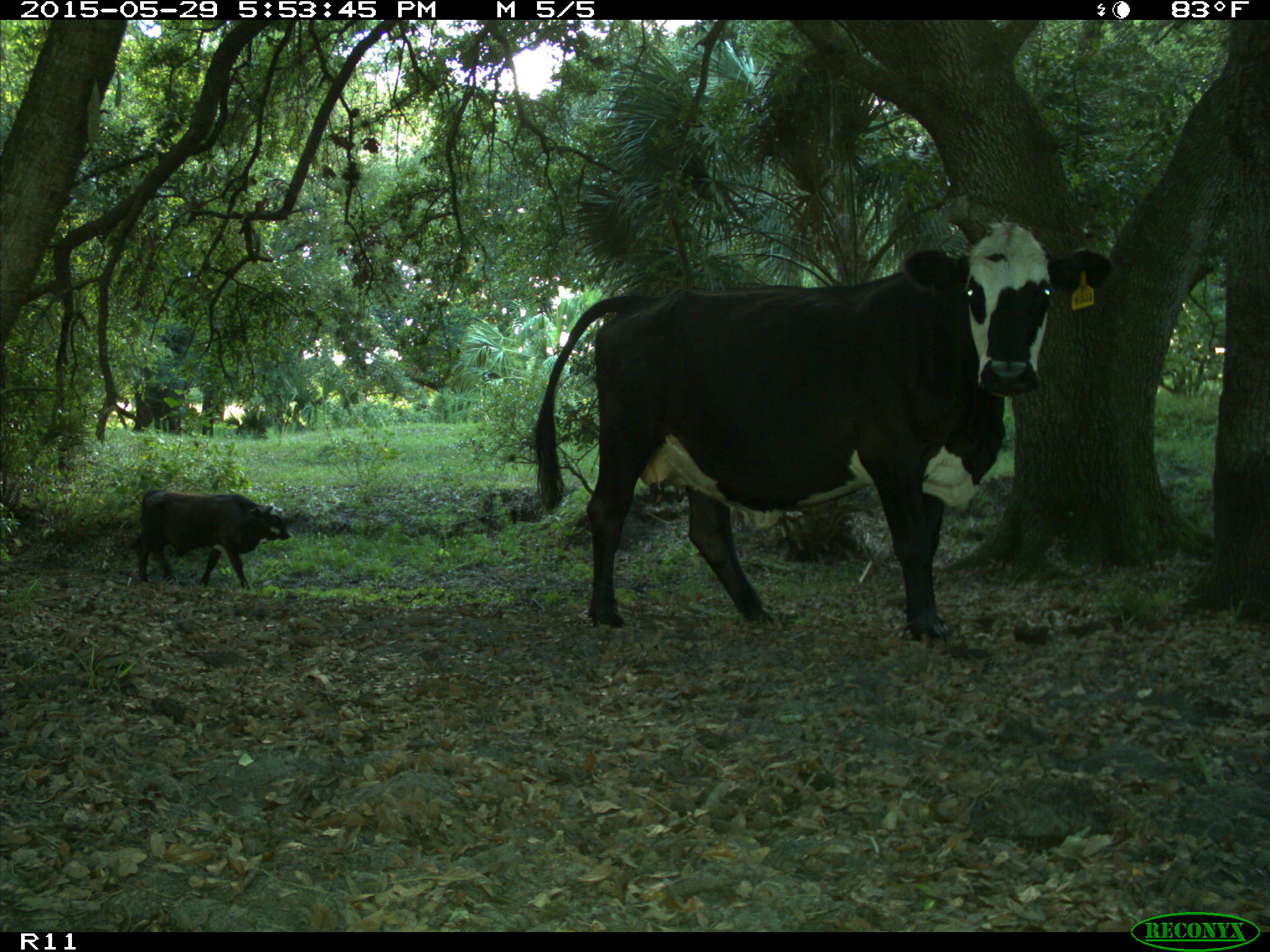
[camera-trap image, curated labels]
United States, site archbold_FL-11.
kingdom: Animalia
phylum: Chordata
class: Mammalia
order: Artiodactyla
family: Bovidae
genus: Bos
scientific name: Bos taurus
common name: domestic cow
Bos taurus (domestic cow).